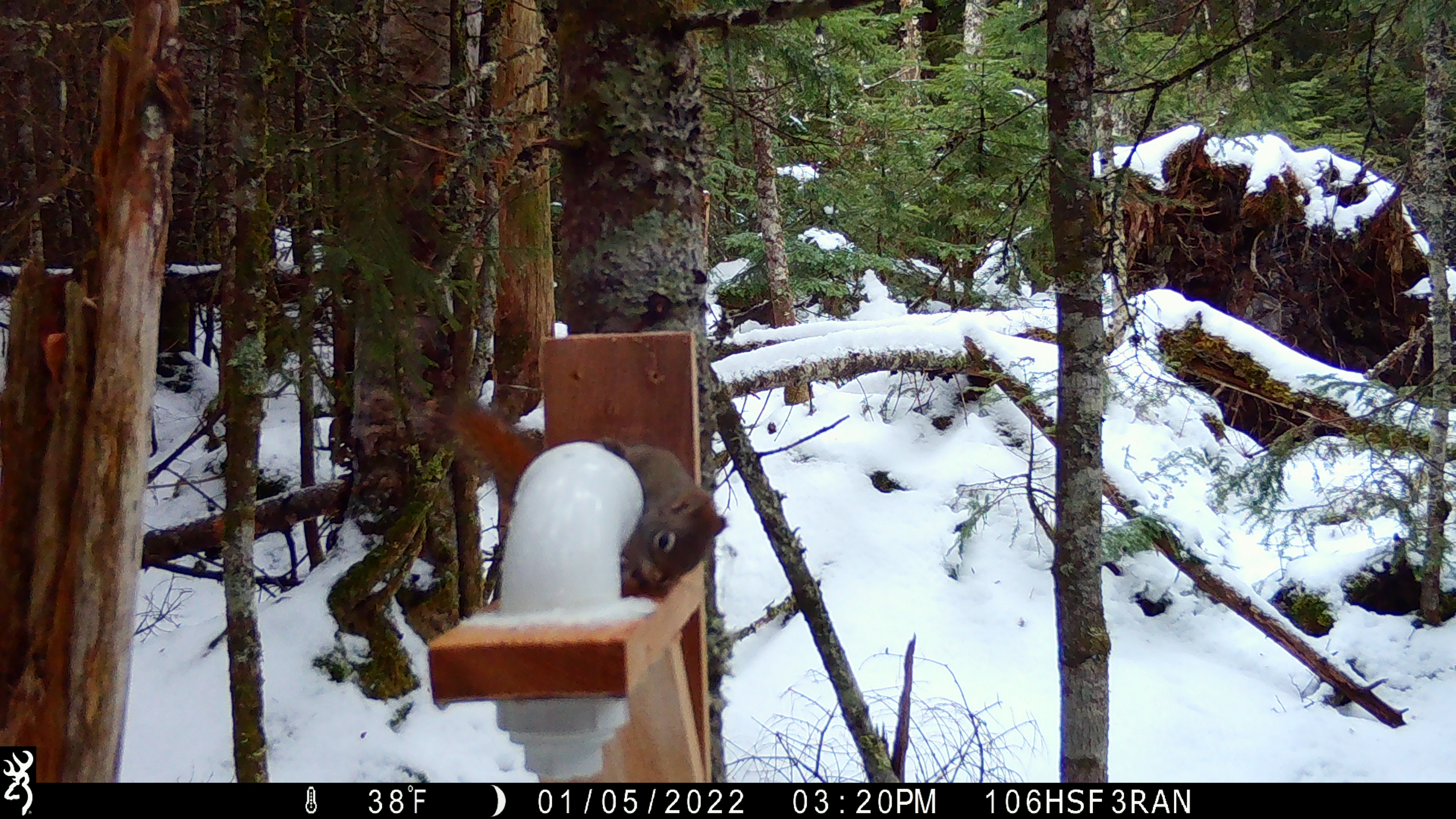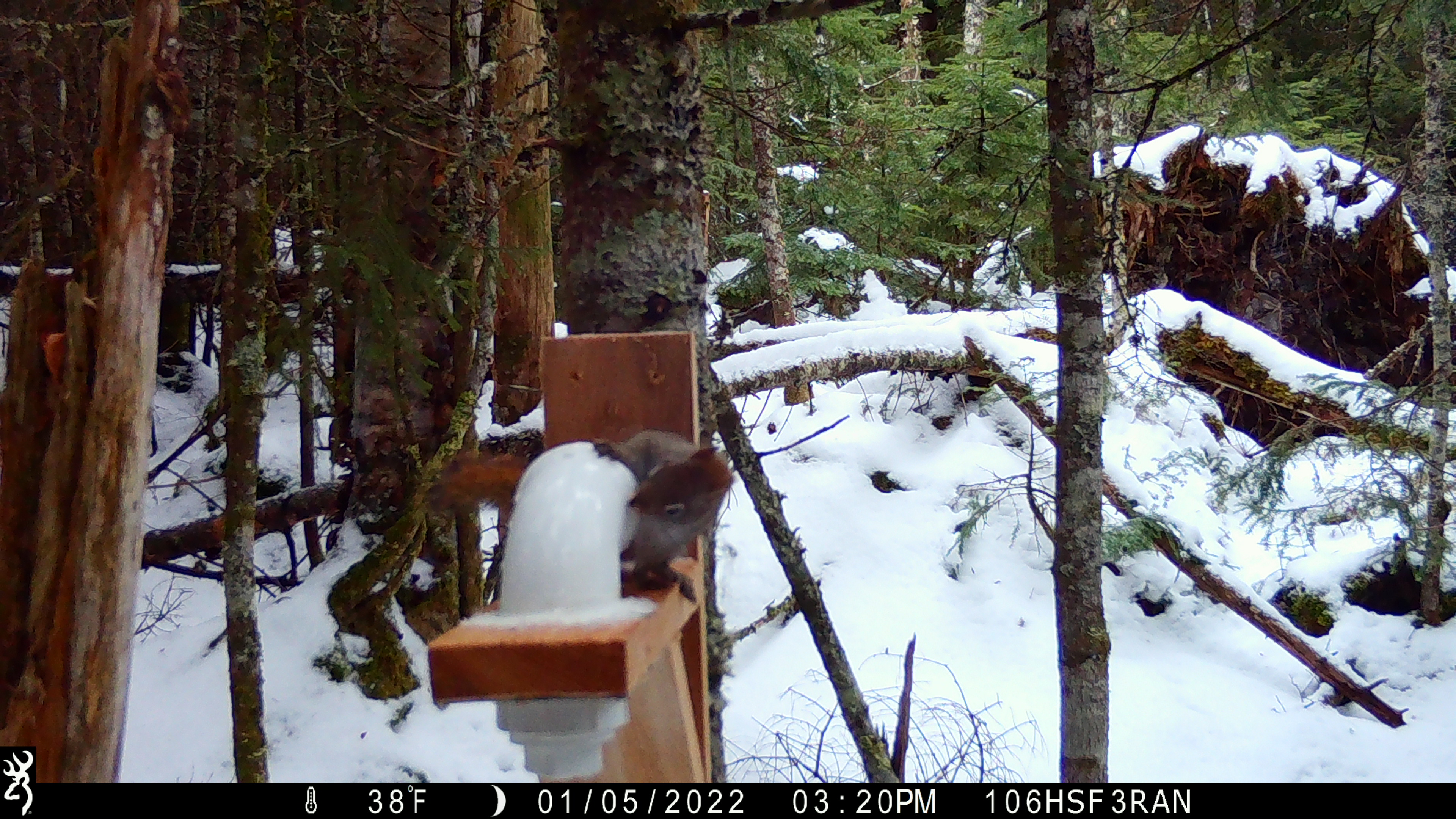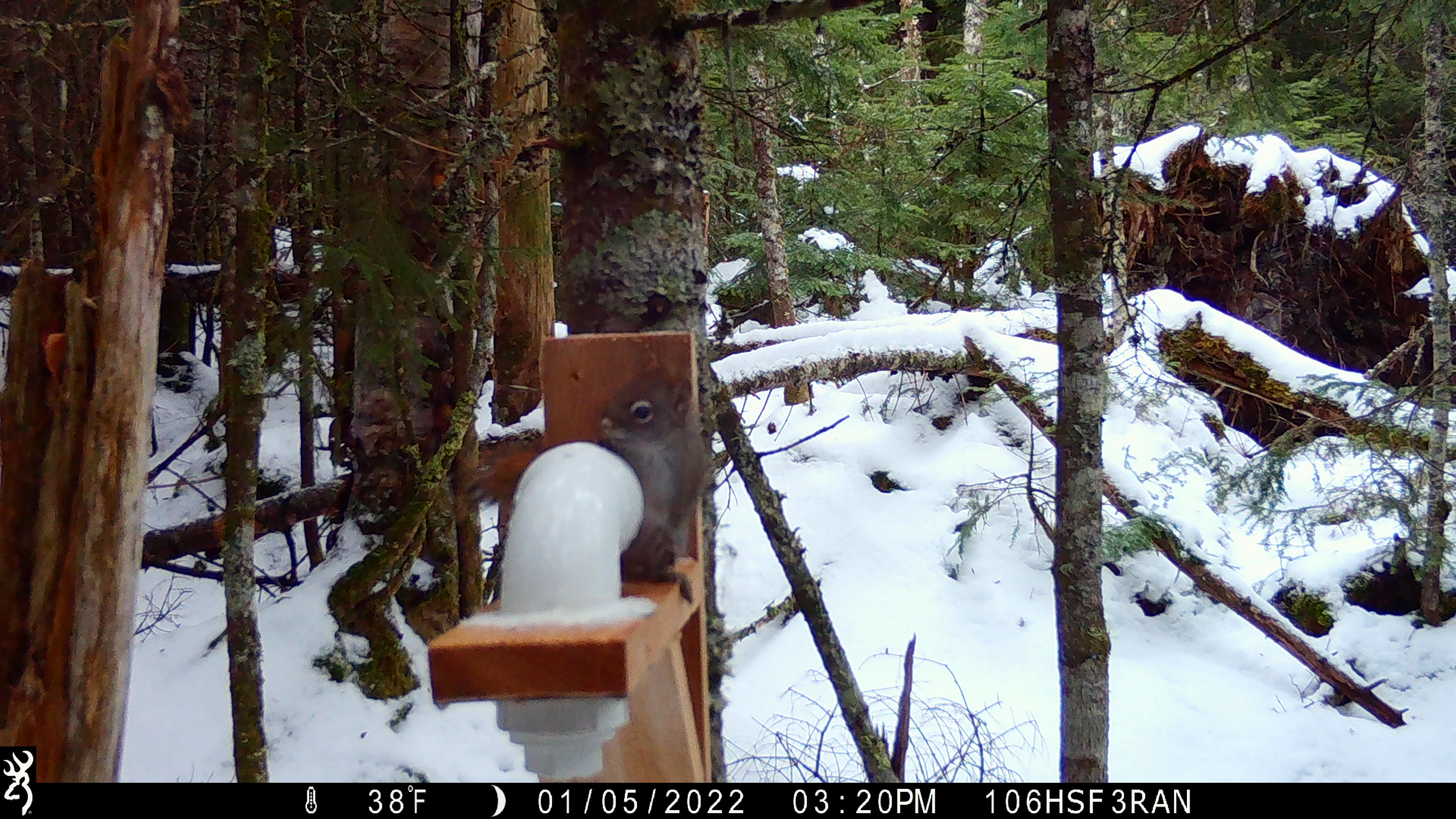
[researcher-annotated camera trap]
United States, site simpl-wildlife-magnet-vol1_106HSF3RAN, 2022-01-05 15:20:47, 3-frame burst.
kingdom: Animalia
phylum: Chordata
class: Mammalia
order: Rodentia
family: Sciuridae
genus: Tamiasciurus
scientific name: Tamiasciurus hudsonicus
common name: red squirrel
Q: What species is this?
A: Red squirrel (Tamiasciurus hudsonicus).